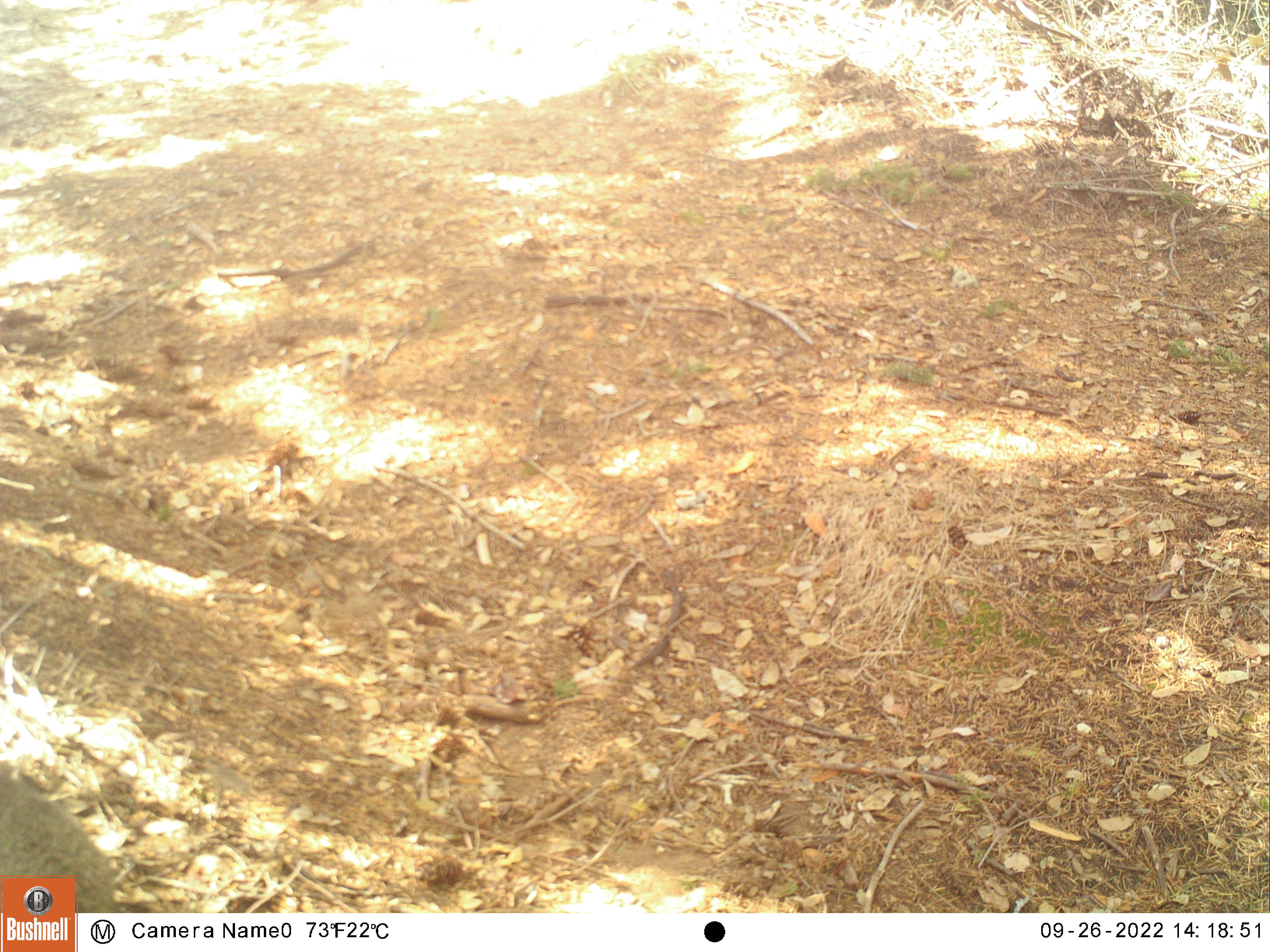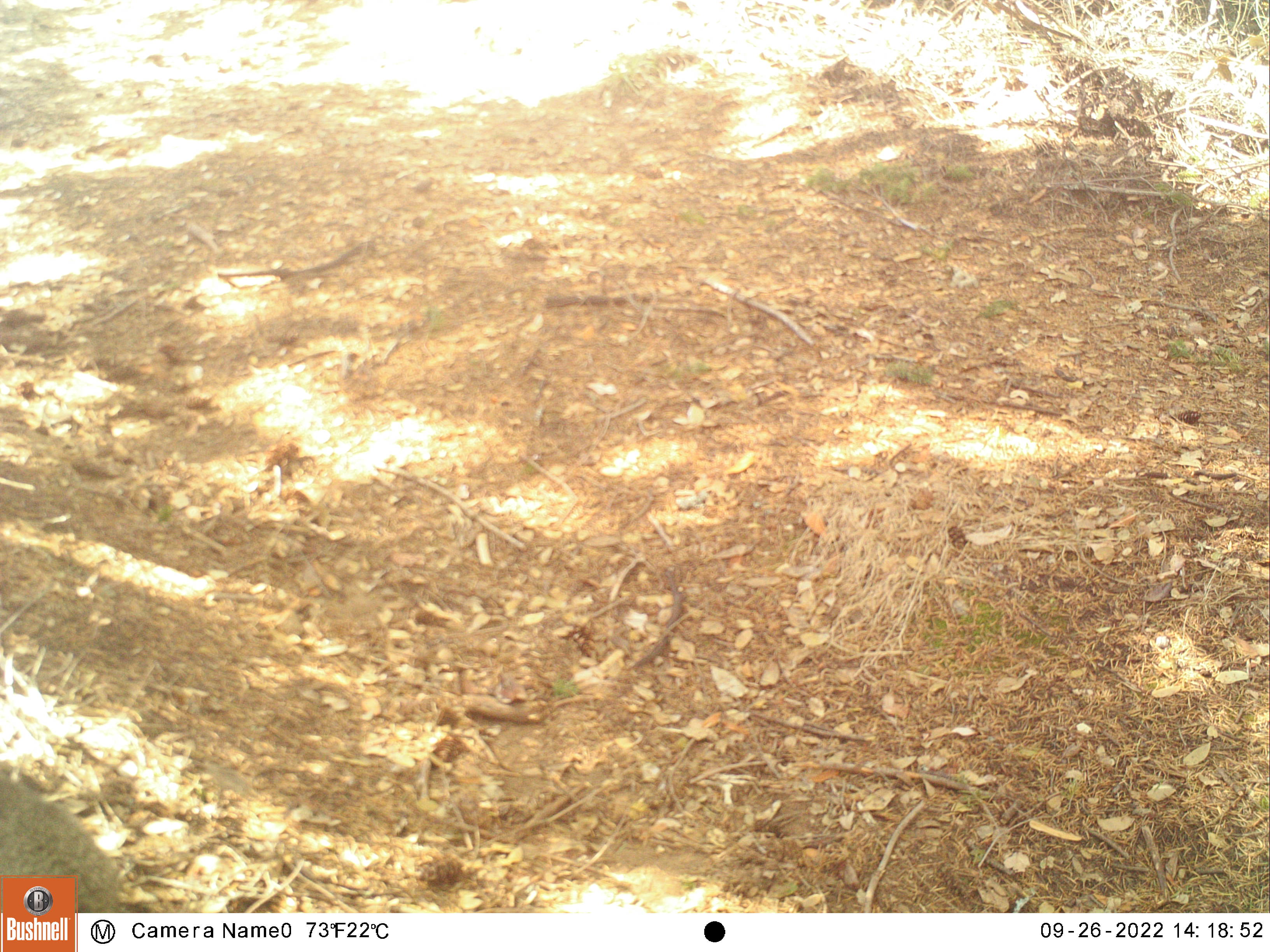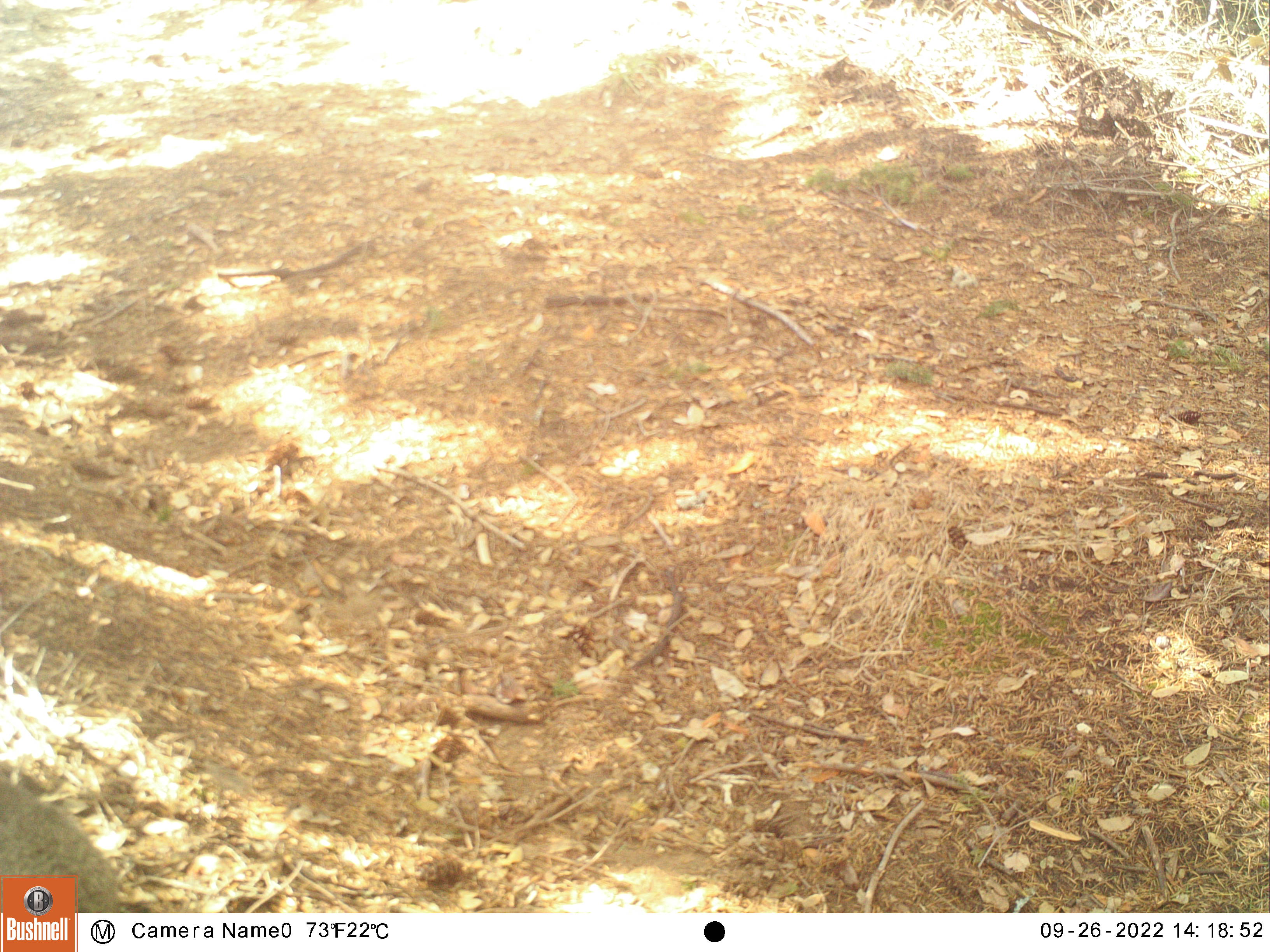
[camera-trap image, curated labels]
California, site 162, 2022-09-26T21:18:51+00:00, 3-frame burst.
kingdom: Animalia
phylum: Chordata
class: Mammalia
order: Rodentia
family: Sciuridae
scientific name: Sciuridae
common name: squirrel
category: unknown squirrel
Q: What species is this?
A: Unknown squirrel (squirrel) (Sciuridae).